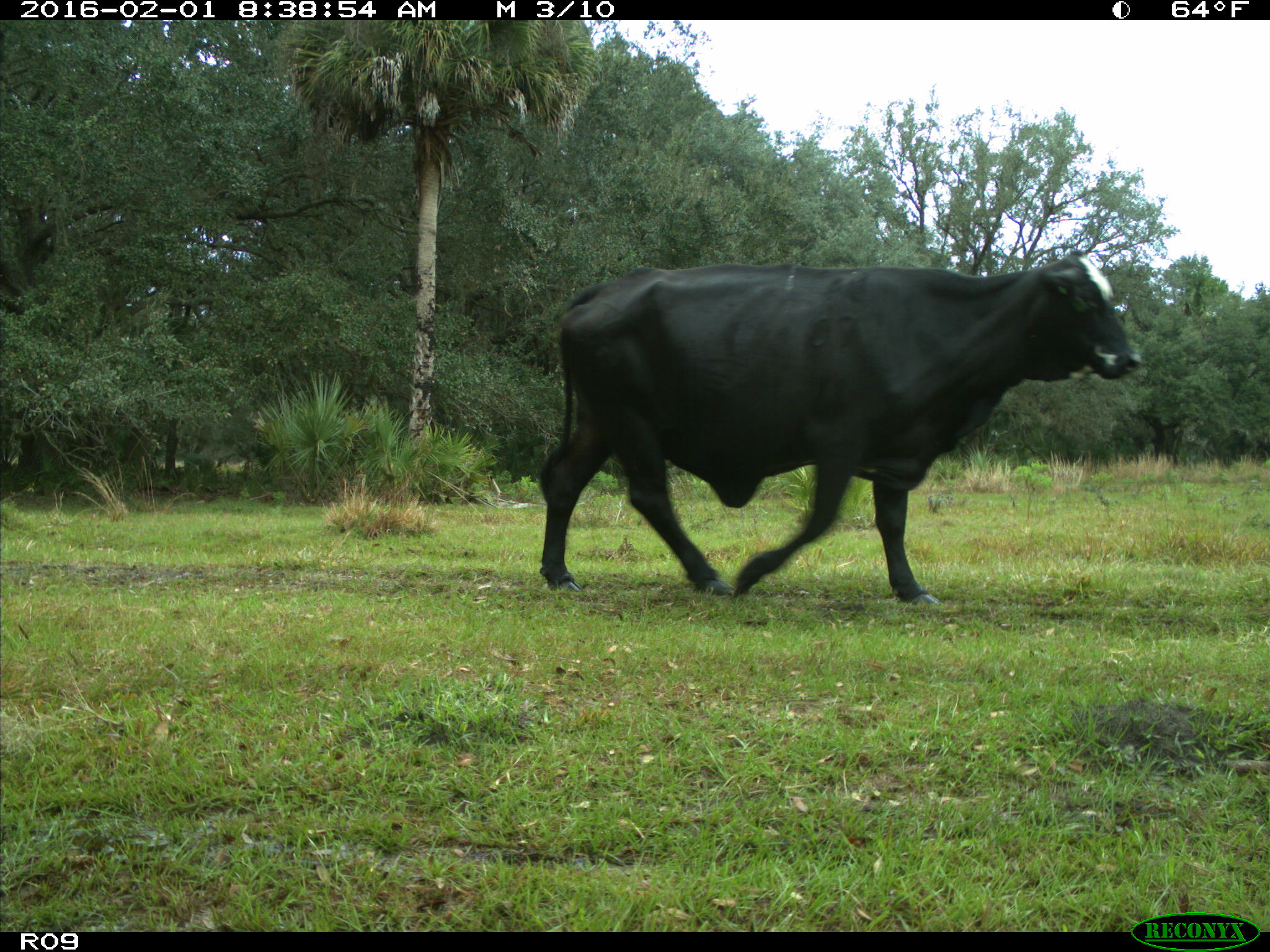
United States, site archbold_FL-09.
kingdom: Animalia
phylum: Chordata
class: Mammalia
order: Artiodactyla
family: Bovidae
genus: Bos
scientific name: Bos taurus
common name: domestic cow